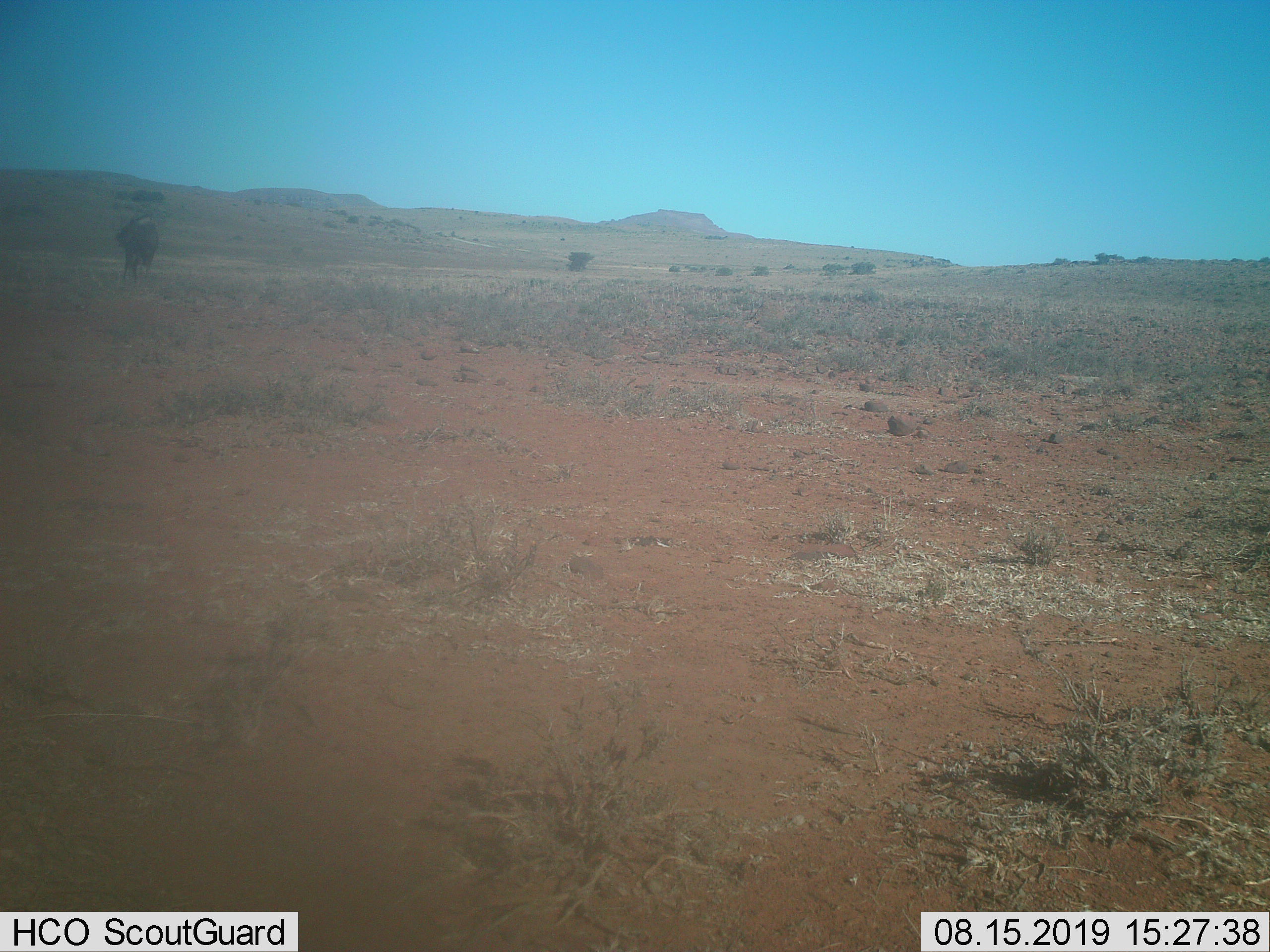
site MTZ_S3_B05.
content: unidentified animal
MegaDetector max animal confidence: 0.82